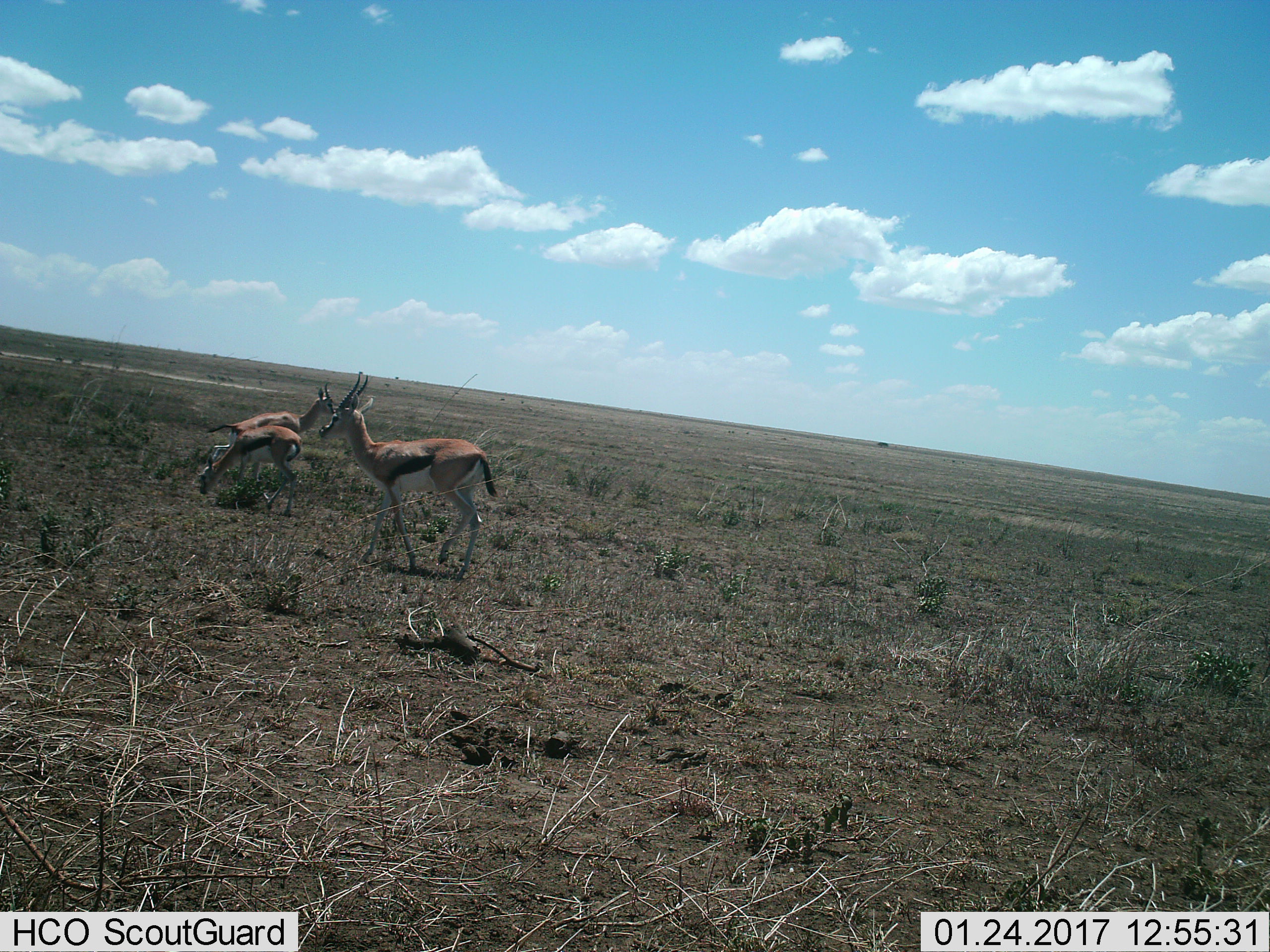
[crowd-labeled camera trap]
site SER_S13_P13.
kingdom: Animalia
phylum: Chordata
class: Mammalia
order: Artiodactyla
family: Bovidae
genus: Eudorcas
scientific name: Eudorcas thomsonii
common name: thomson's gazelle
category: gazellethomsons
Gazellethomsons (thomson's gazelle) (Eudorcas thomsonii), count 3. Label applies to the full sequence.